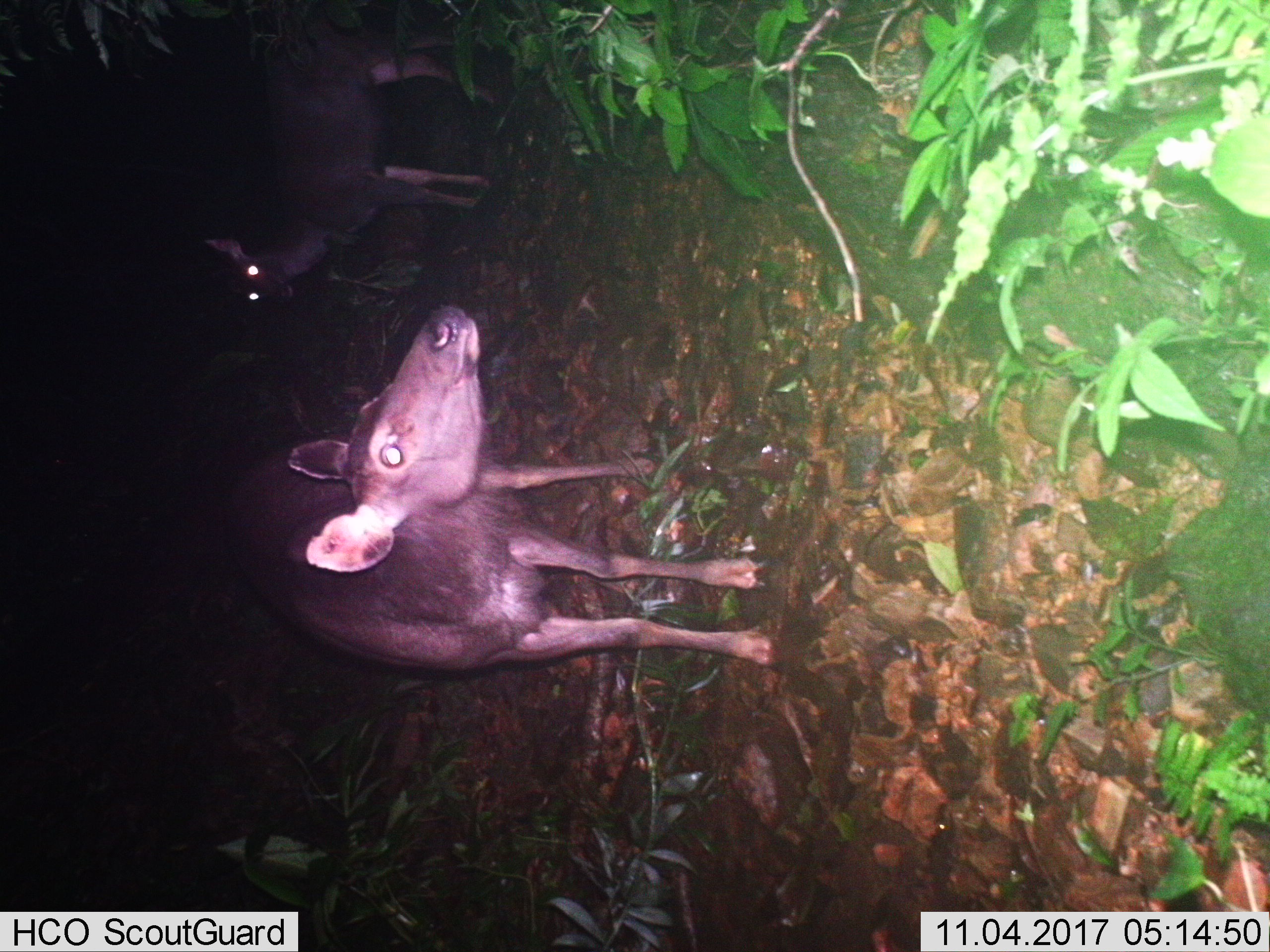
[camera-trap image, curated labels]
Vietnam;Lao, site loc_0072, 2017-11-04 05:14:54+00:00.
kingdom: Animalia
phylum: Chordata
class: Mammalia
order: Artiodactyla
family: Cervidae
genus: Rusa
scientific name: Rusa unicolor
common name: sambar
Sambar (Rusa unicolor). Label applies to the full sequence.